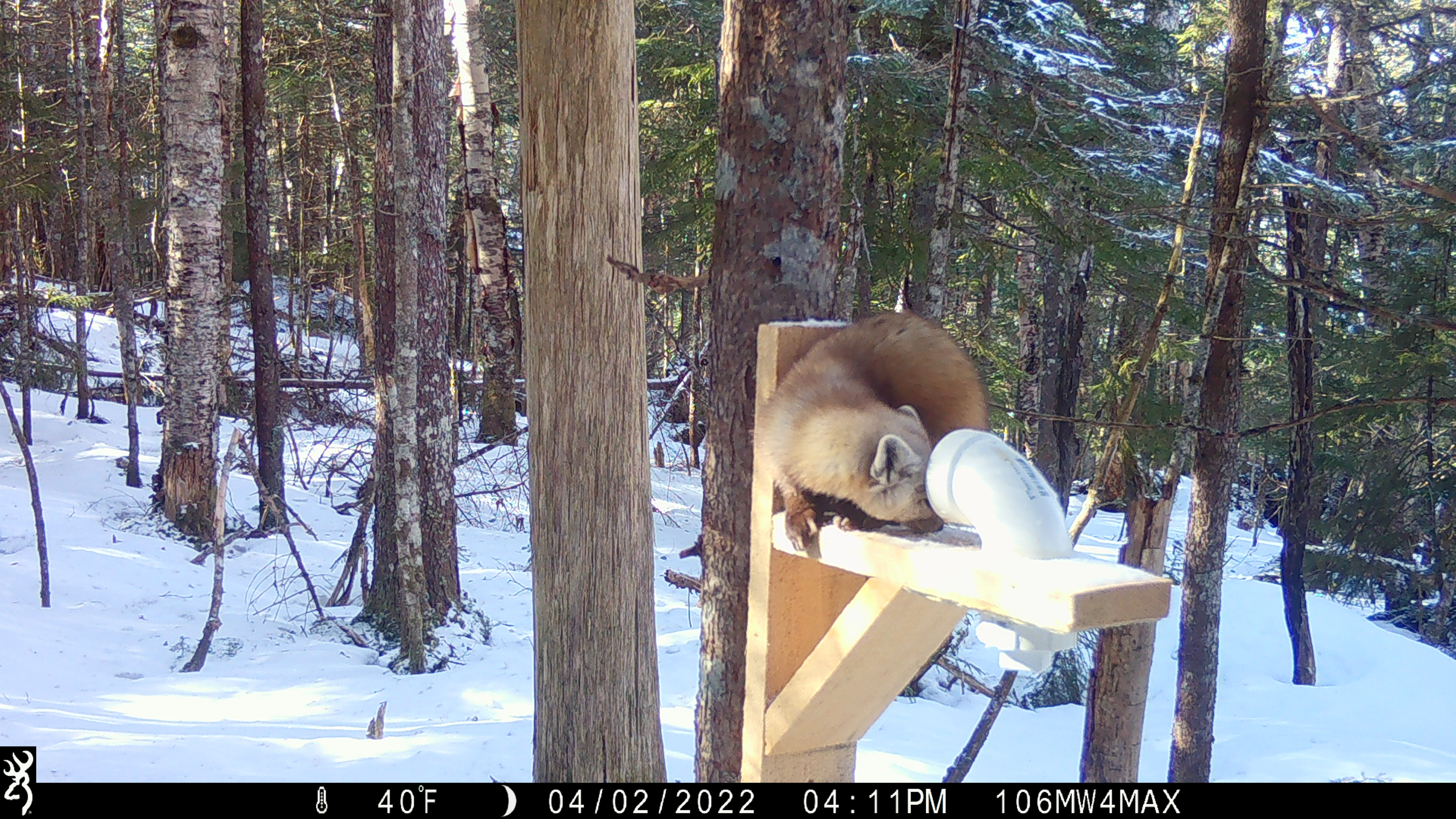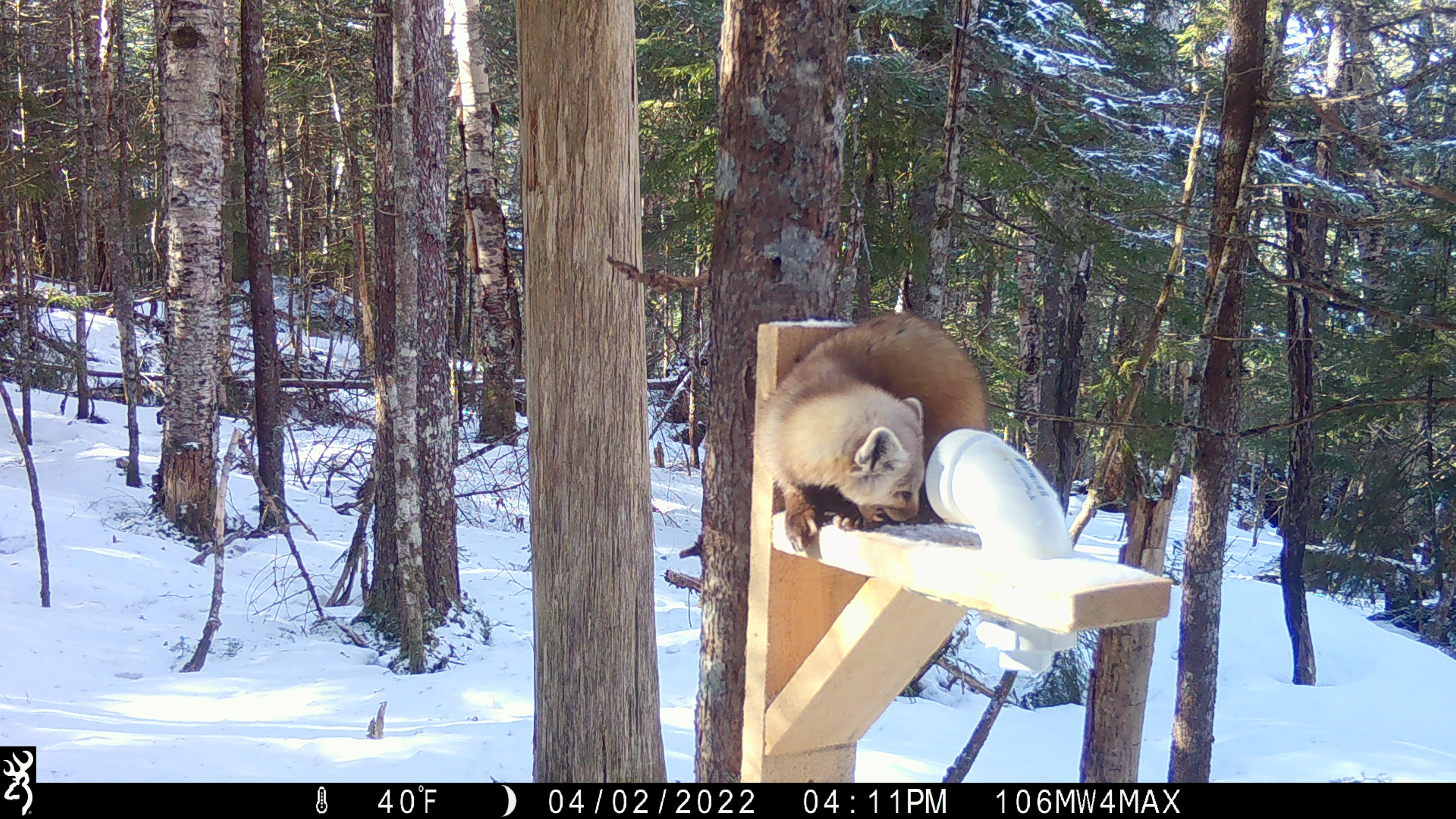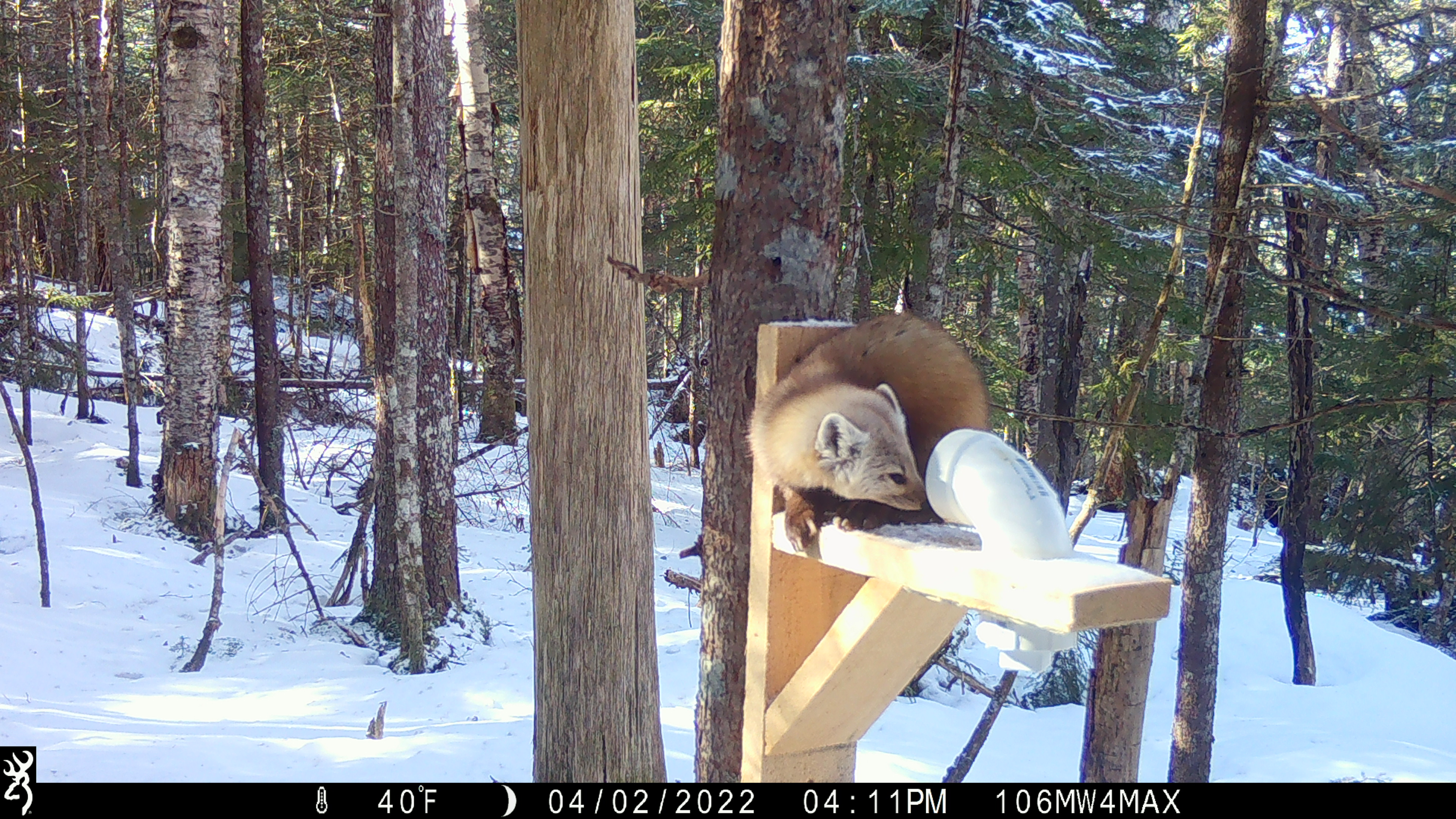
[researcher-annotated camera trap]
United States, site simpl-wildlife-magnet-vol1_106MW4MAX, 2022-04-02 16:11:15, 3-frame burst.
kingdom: Animalia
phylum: Chordata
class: Mammalia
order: Carnivora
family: Mustelidae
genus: Martes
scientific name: Martes americana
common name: american marten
American marten (Martes americana).